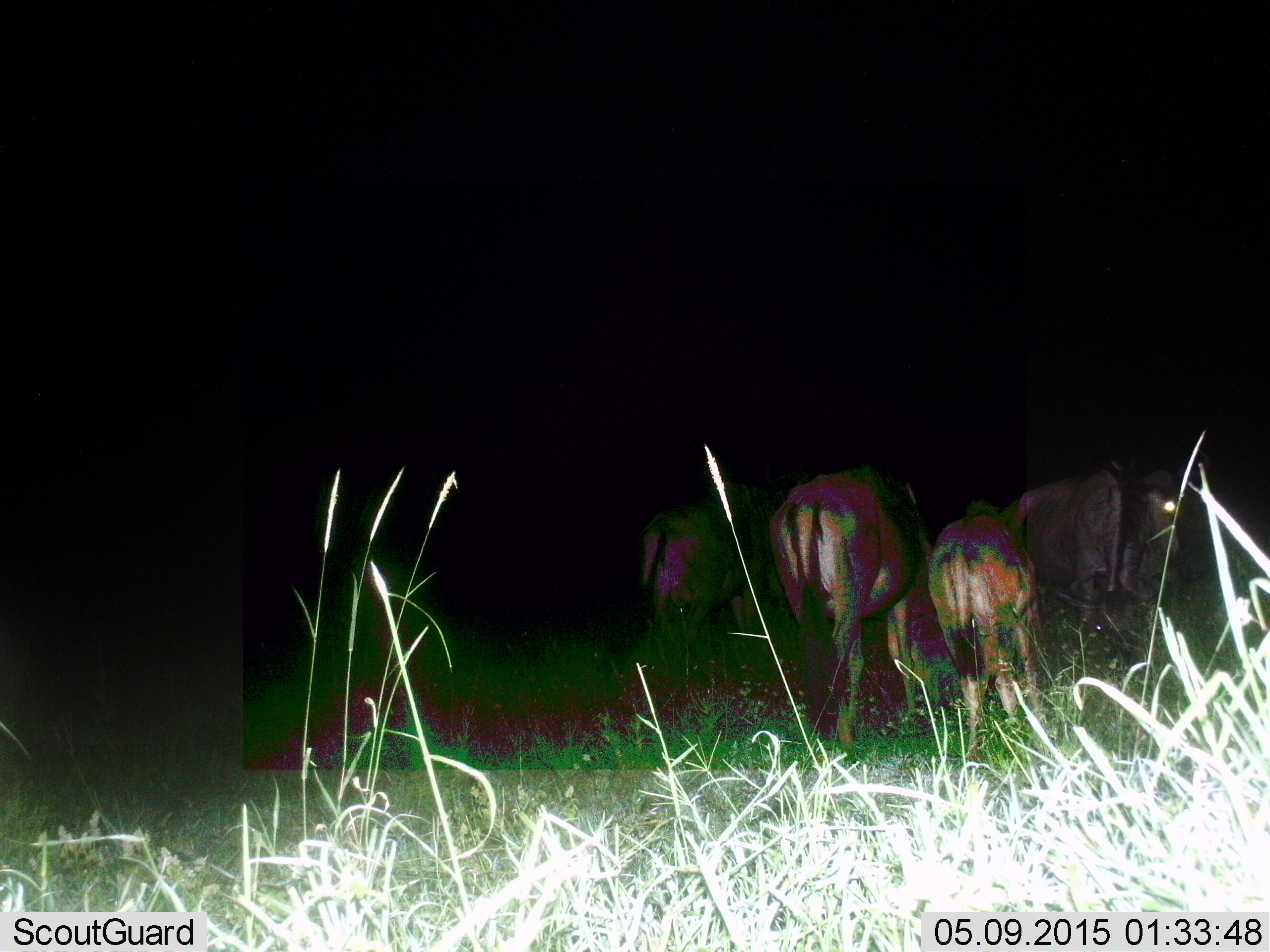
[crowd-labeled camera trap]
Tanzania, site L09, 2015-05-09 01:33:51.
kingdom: Animalia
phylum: Chordata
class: Mammalia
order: Artiodactyla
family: Bovidae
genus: Connochaetes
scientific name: Connochaetes taurinus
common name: blue wildebeest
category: wildebeest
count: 4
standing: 70%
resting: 0%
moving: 40%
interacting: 0%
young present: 30%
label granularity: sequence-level